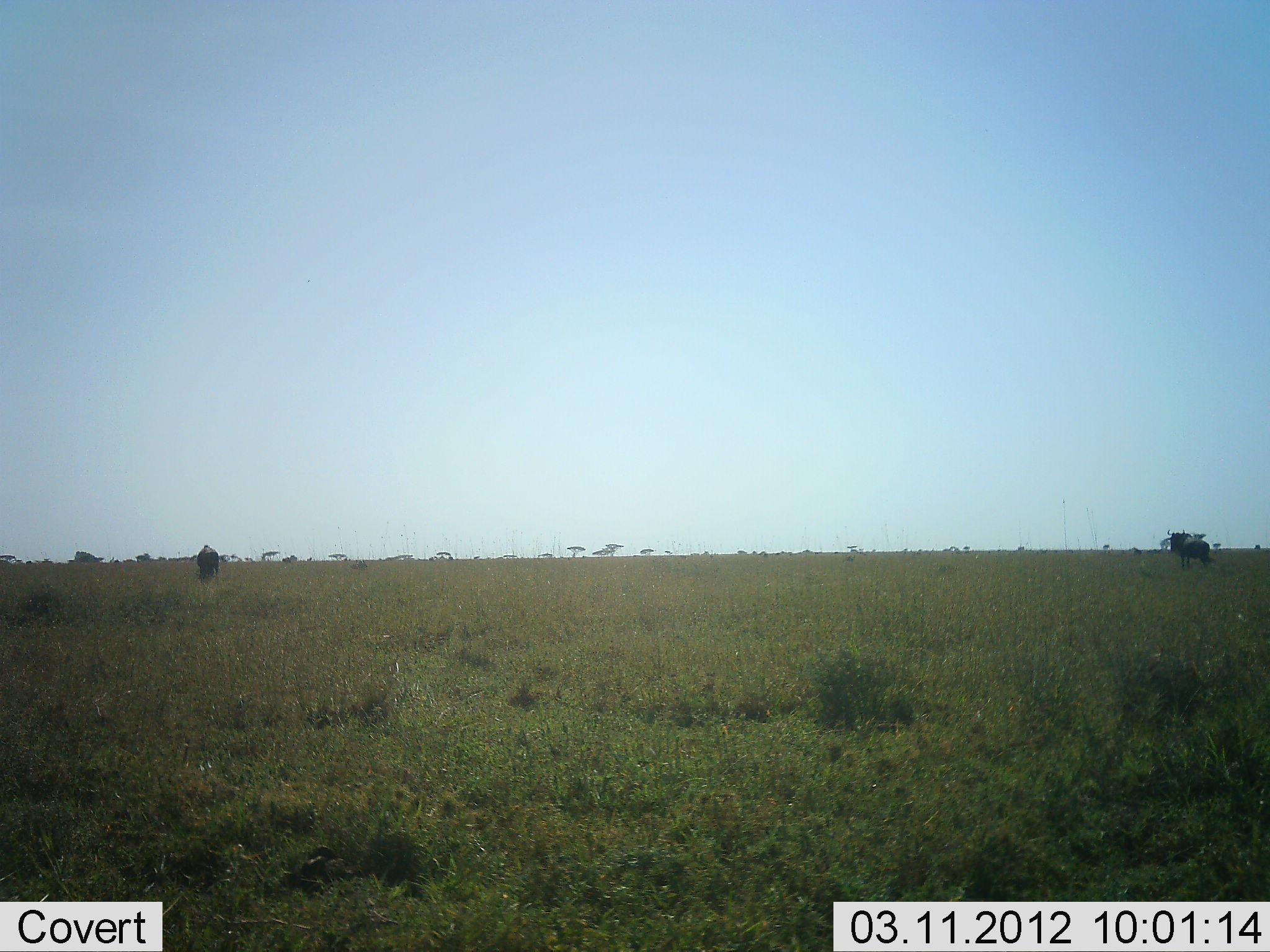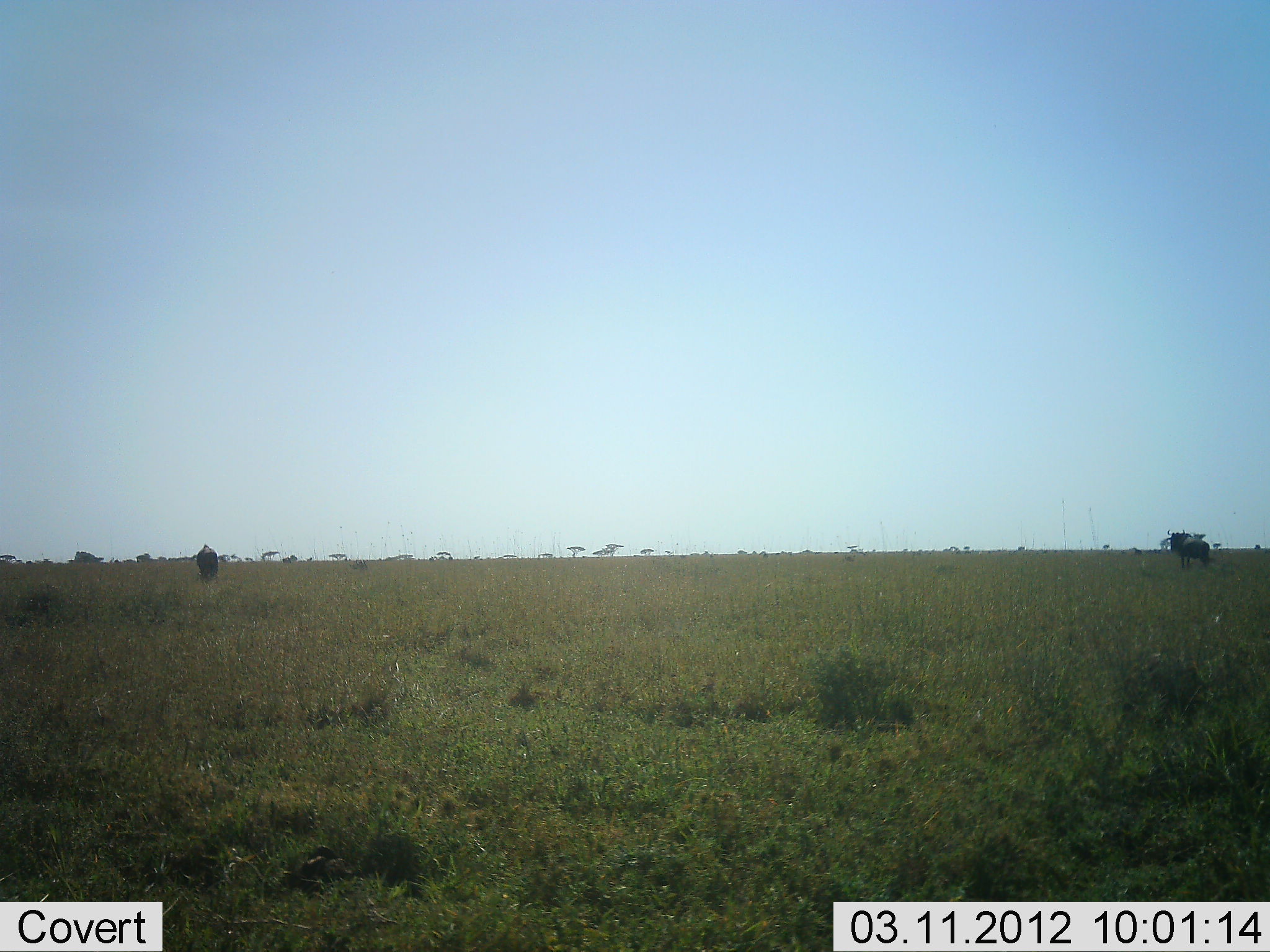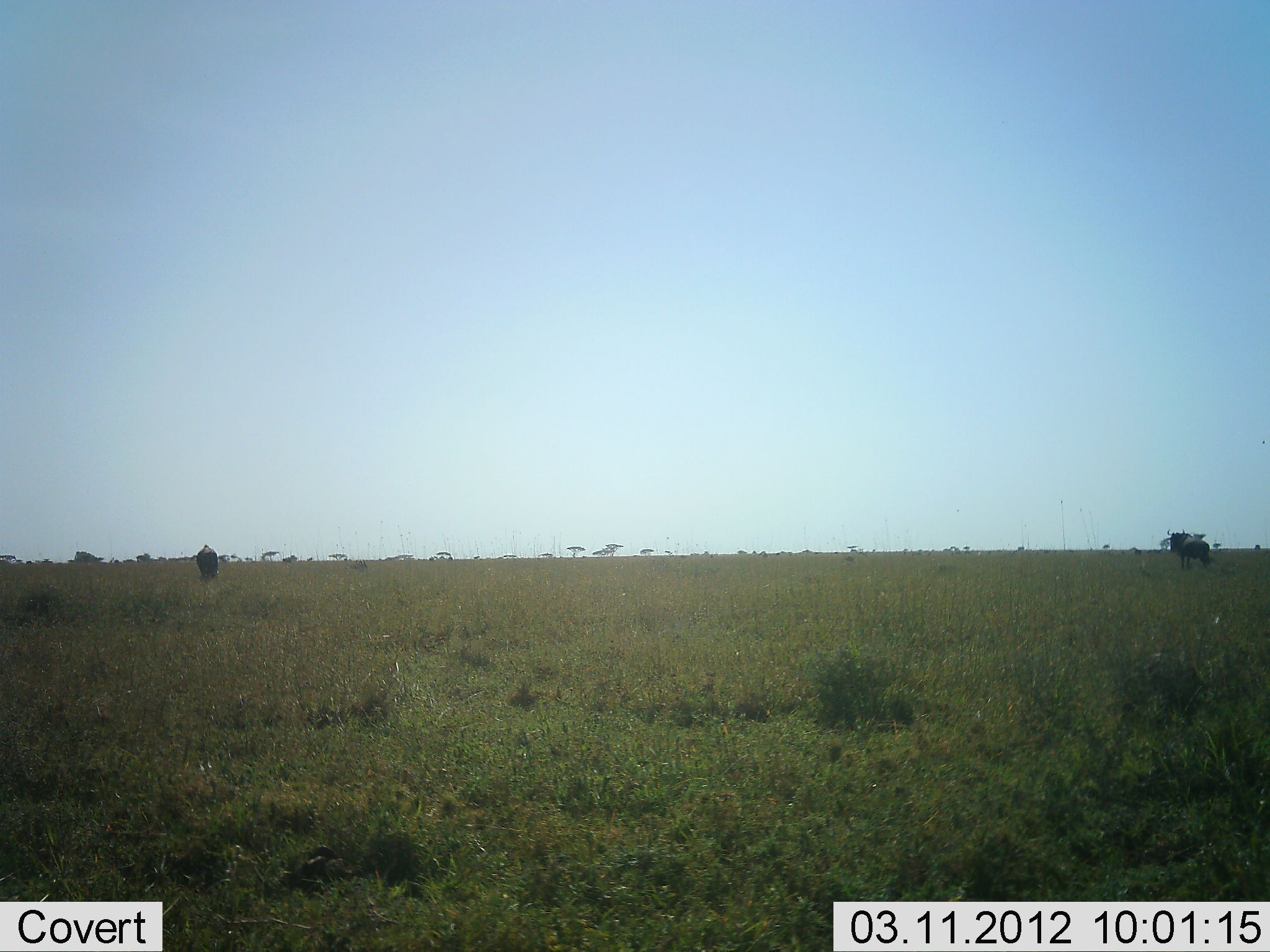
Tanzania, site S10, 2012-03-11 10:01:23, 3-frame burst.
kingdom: Animalia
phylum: Chordata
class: Mammalia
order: Artiodactyla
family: Bovidae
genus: Connochaetes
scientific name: Connochaetes taurinus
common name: blue wildebeest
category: wildebeest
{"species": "wildebeest (blue wildebeest) (Connochaetes taurinus)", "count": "2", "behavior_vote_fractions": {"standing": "100%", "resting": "0%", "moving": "0%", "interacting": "0%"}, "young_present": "0%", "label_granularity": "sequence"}